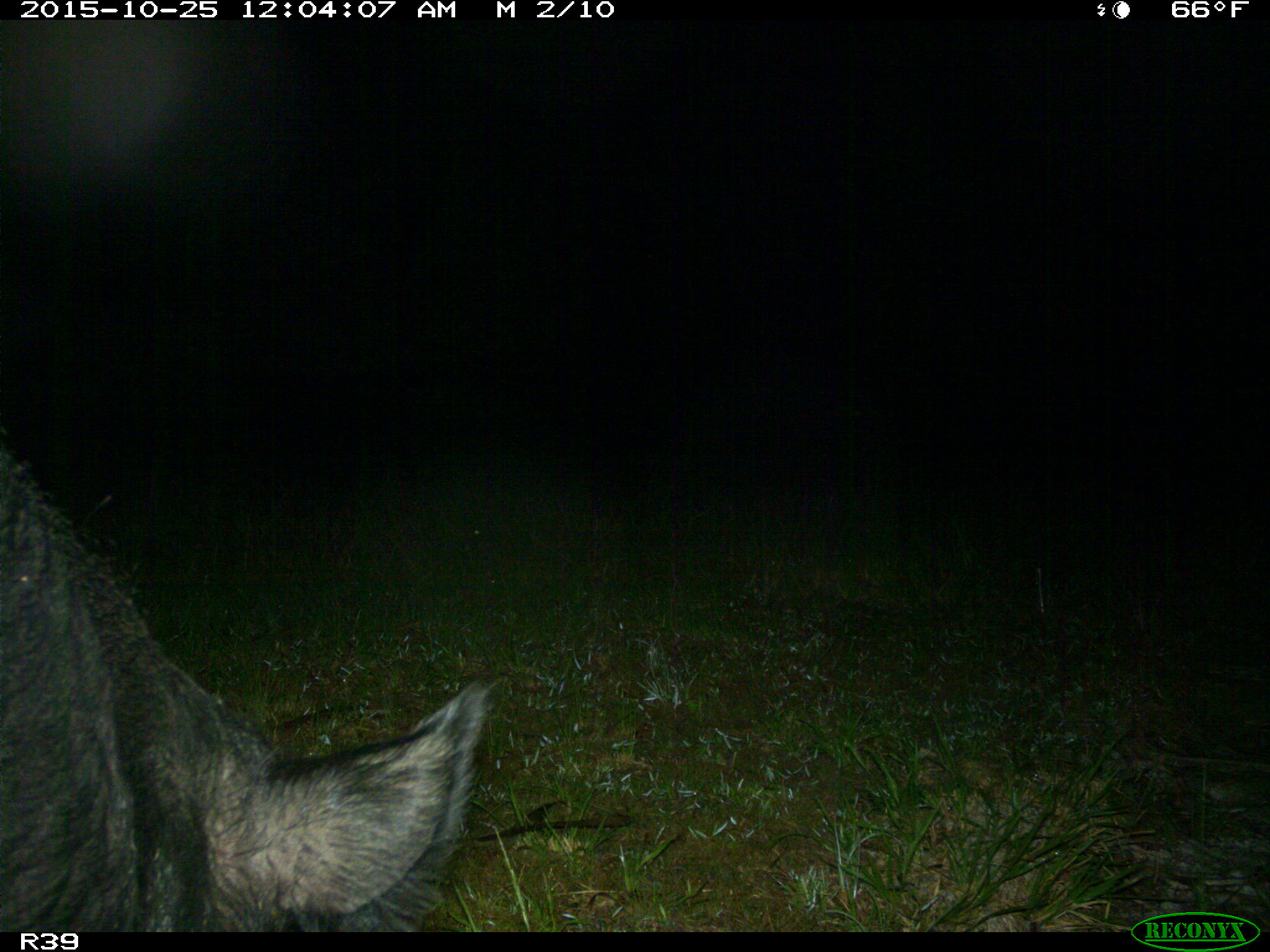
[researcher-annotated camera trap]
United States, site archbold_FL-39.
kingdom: Animalia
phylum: Chordata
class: Mammalia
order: Artiodactyla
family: Suidae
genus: Sus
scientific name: Sus scrofa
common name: wild boar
Sus scrofa (wild boar).